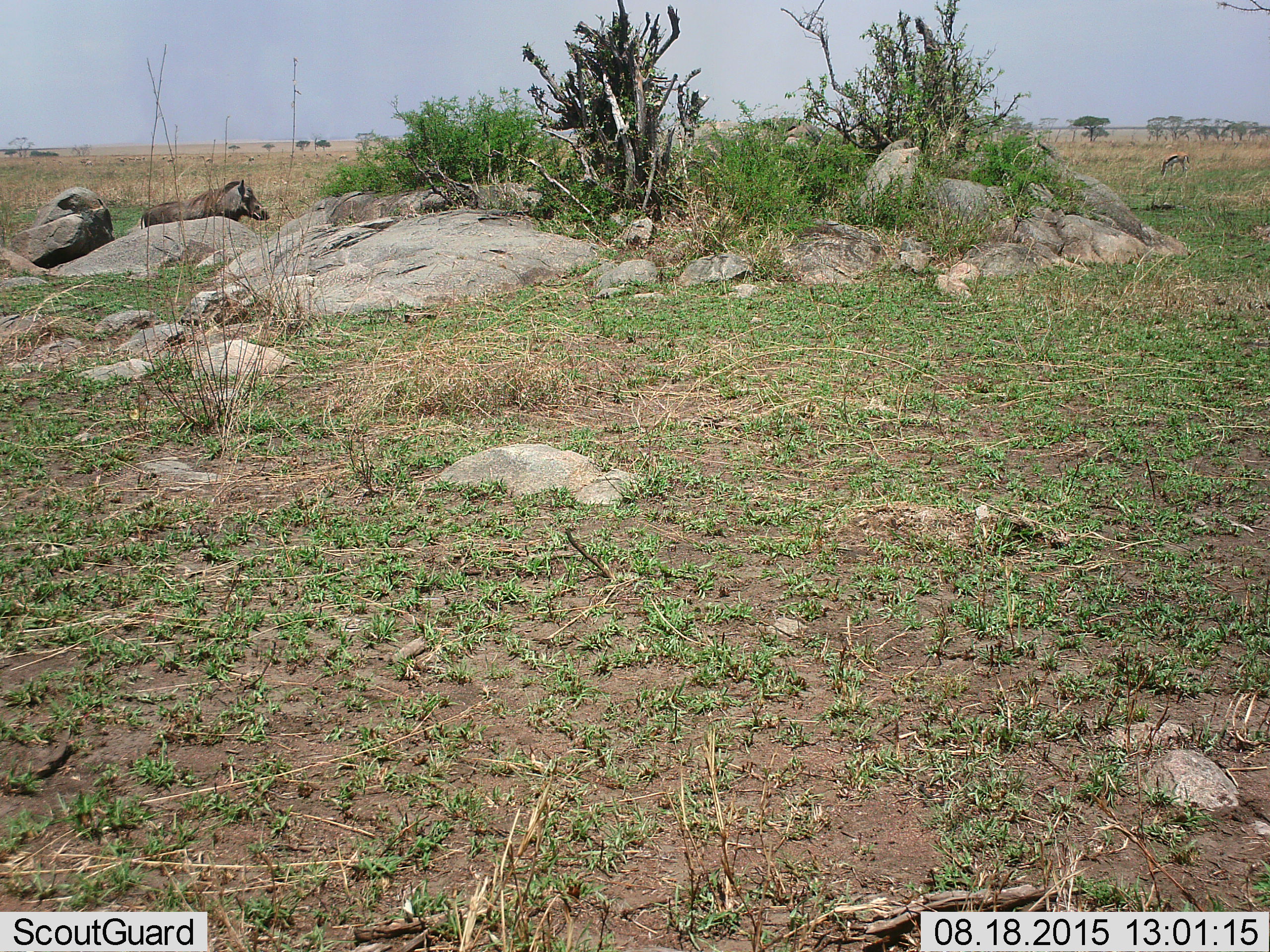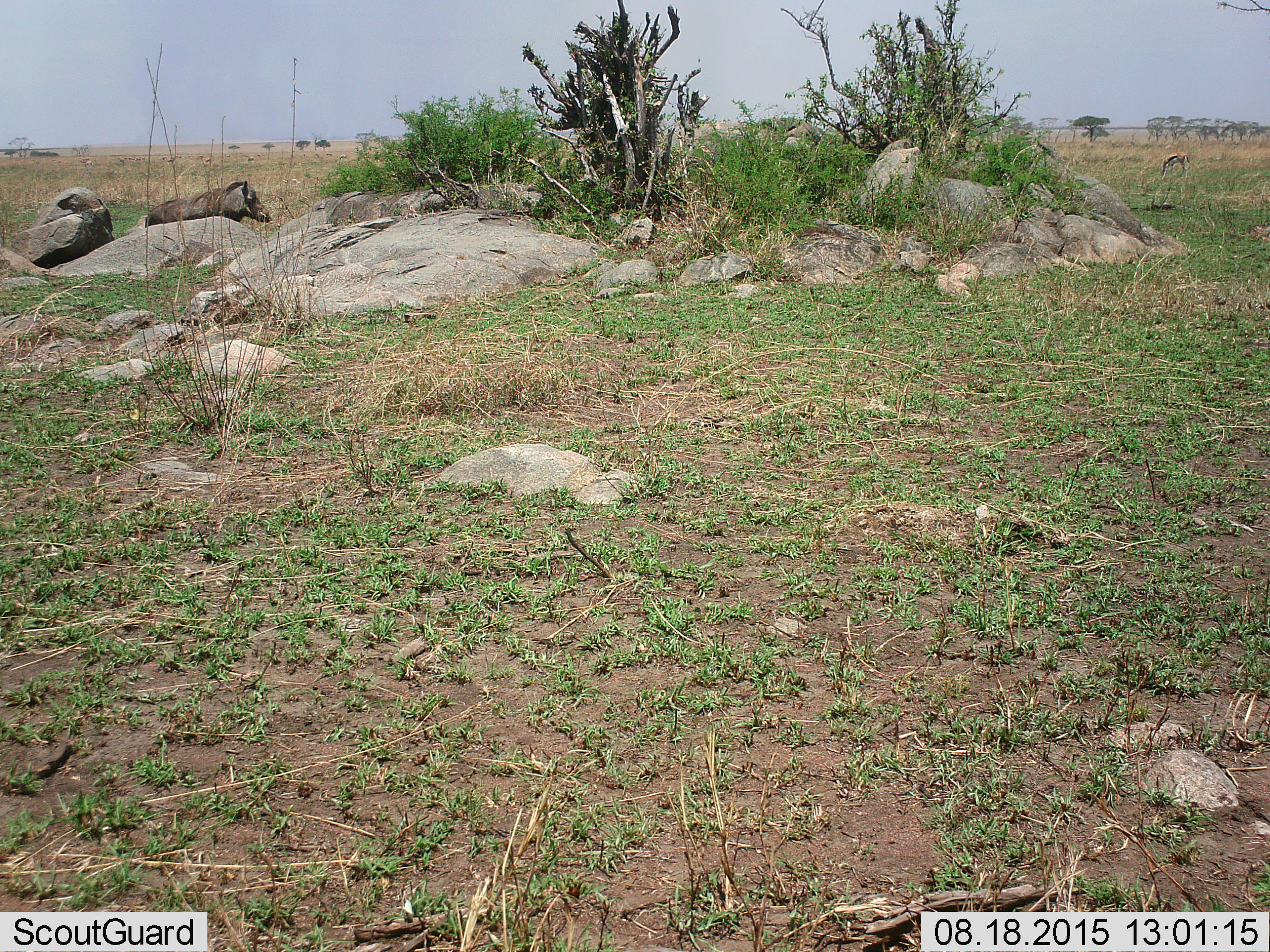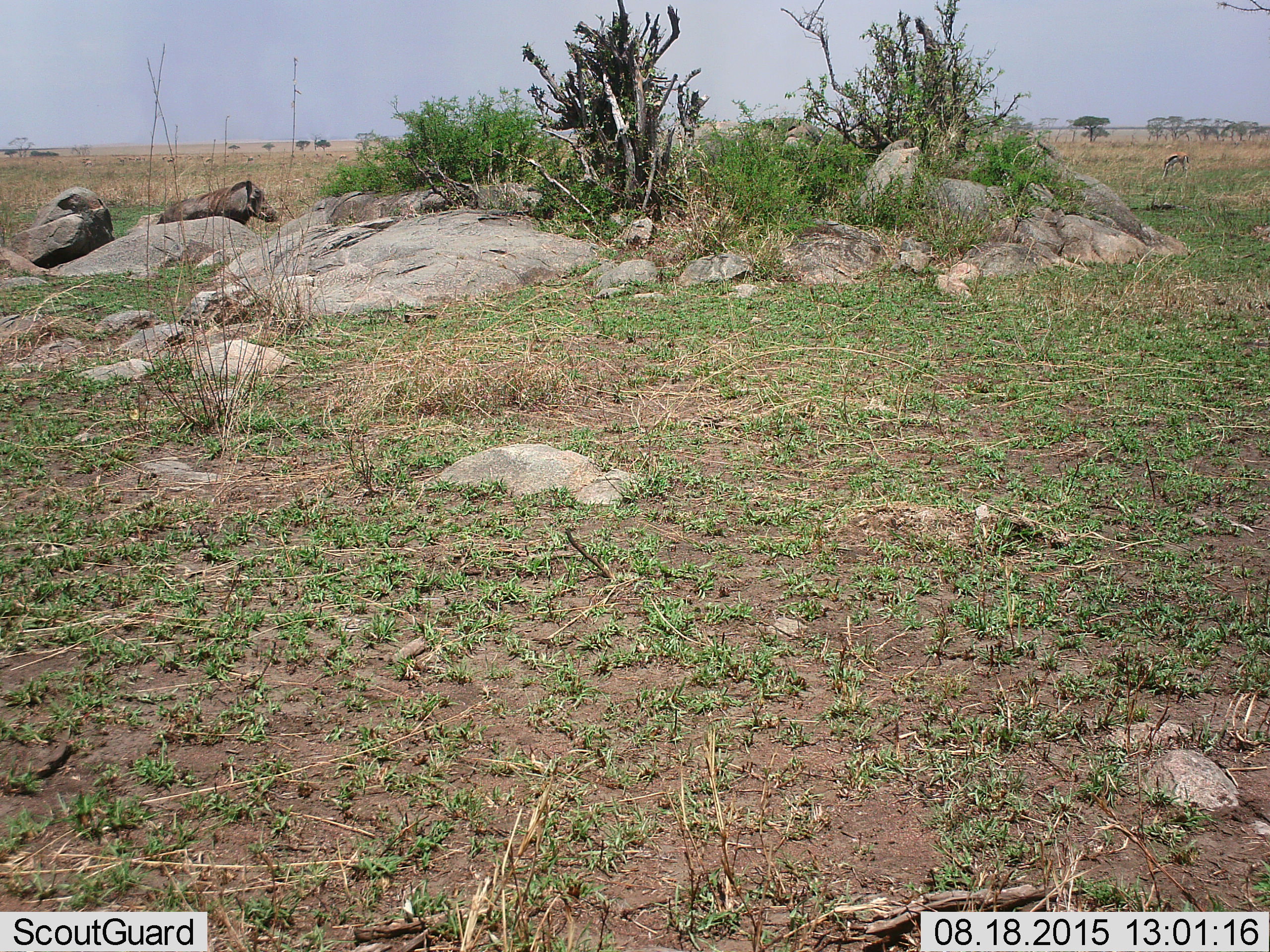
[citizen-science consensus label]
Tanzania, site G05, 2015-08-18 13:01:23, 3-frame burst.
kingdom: Animalia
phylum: Chordata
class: Mammalia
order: Artiodactyla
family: Bovidae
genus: Eudorcas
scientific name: Eudorcas thomsonii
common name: thomson's gazelle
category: gazellethomsons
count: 11-50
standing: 43%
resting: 7%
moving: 36%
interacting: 0%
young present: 0%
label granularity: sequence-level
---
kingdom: Animalia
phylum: Chordata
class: Mammalia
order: Artiodactyla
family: Suidae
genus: Phacochoerus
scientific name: Phacochoerus africanus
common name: warthog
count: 1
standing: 50%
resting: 6%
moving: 56%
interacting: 0%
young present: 0%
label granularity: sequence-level